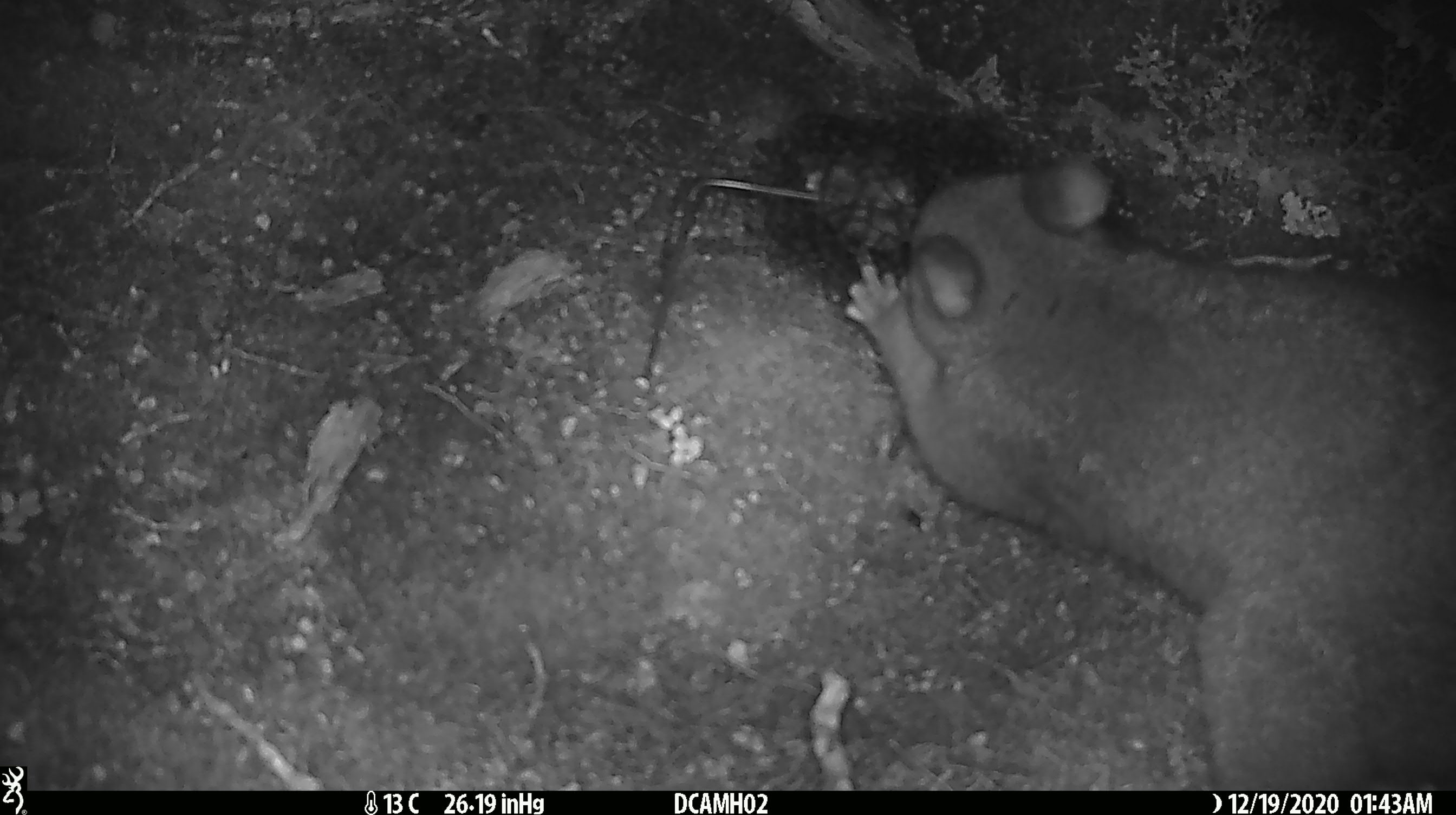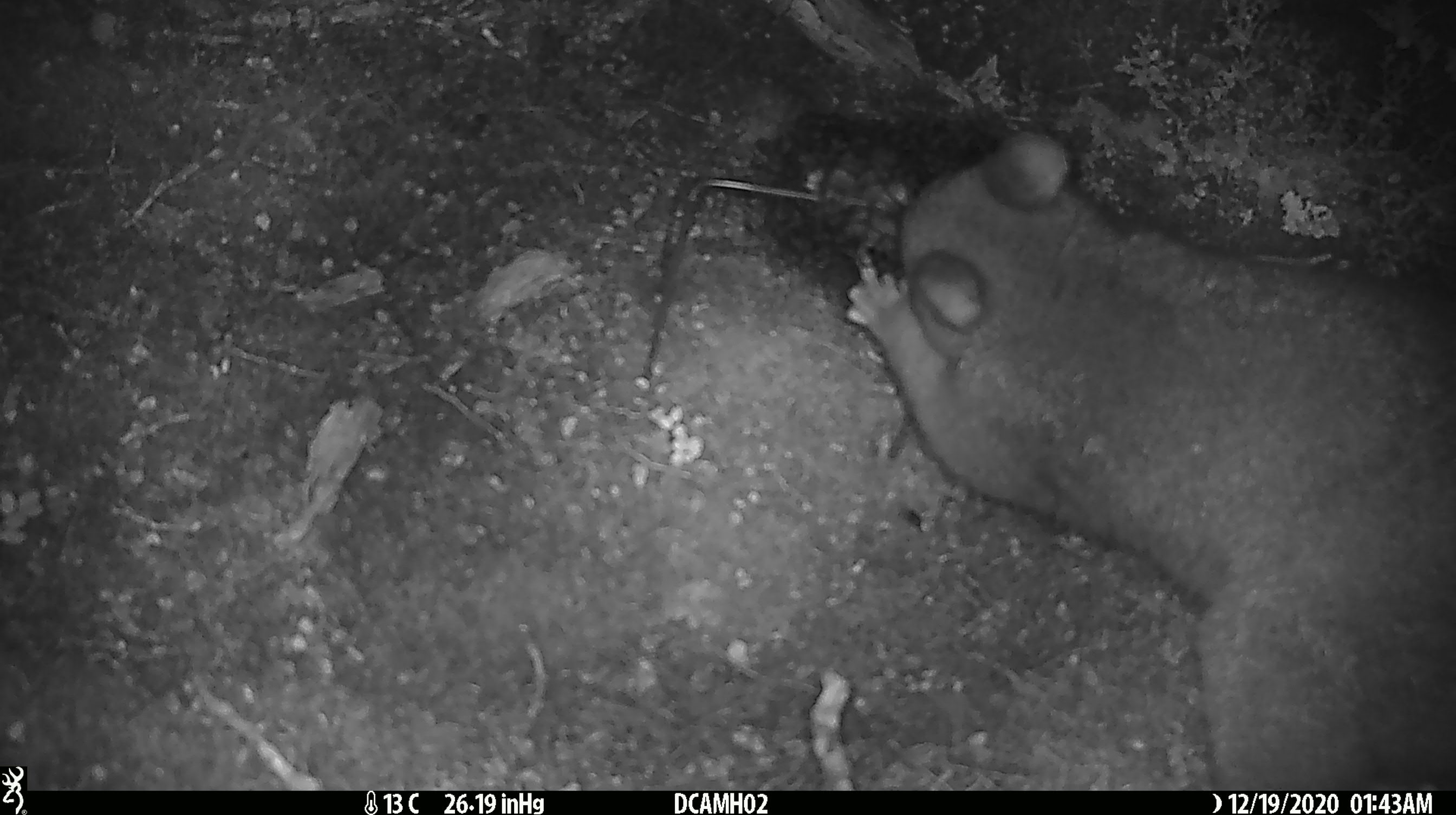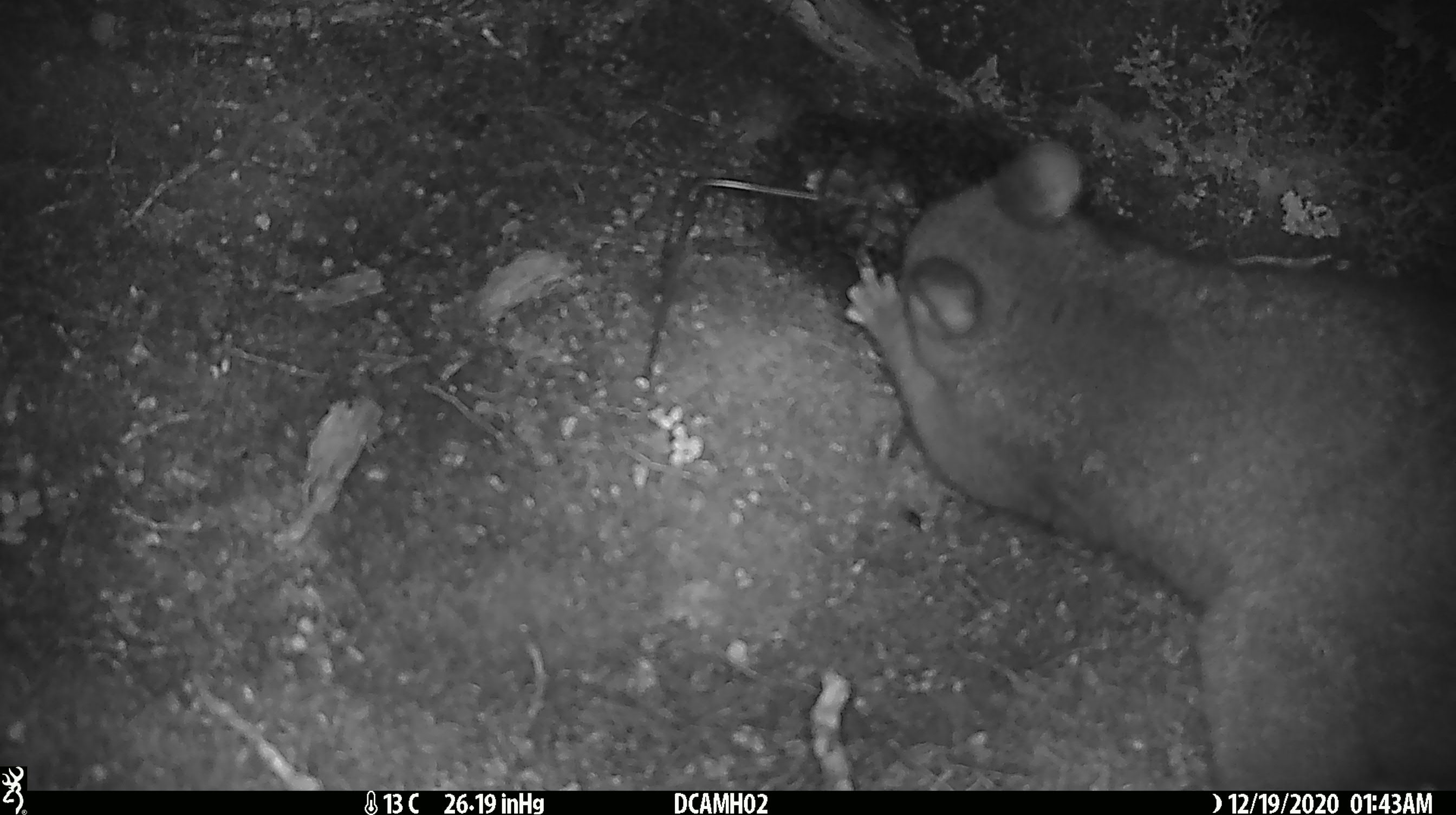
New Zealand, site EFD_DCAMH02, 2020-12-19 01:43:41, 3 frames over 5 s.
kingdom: Animalia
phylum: Chordata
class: Mammalia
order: Diprotodontia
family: Phalangeridae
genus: Trichosurus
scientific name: Trichosurus vulpecula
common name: common brushtail possum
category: possum